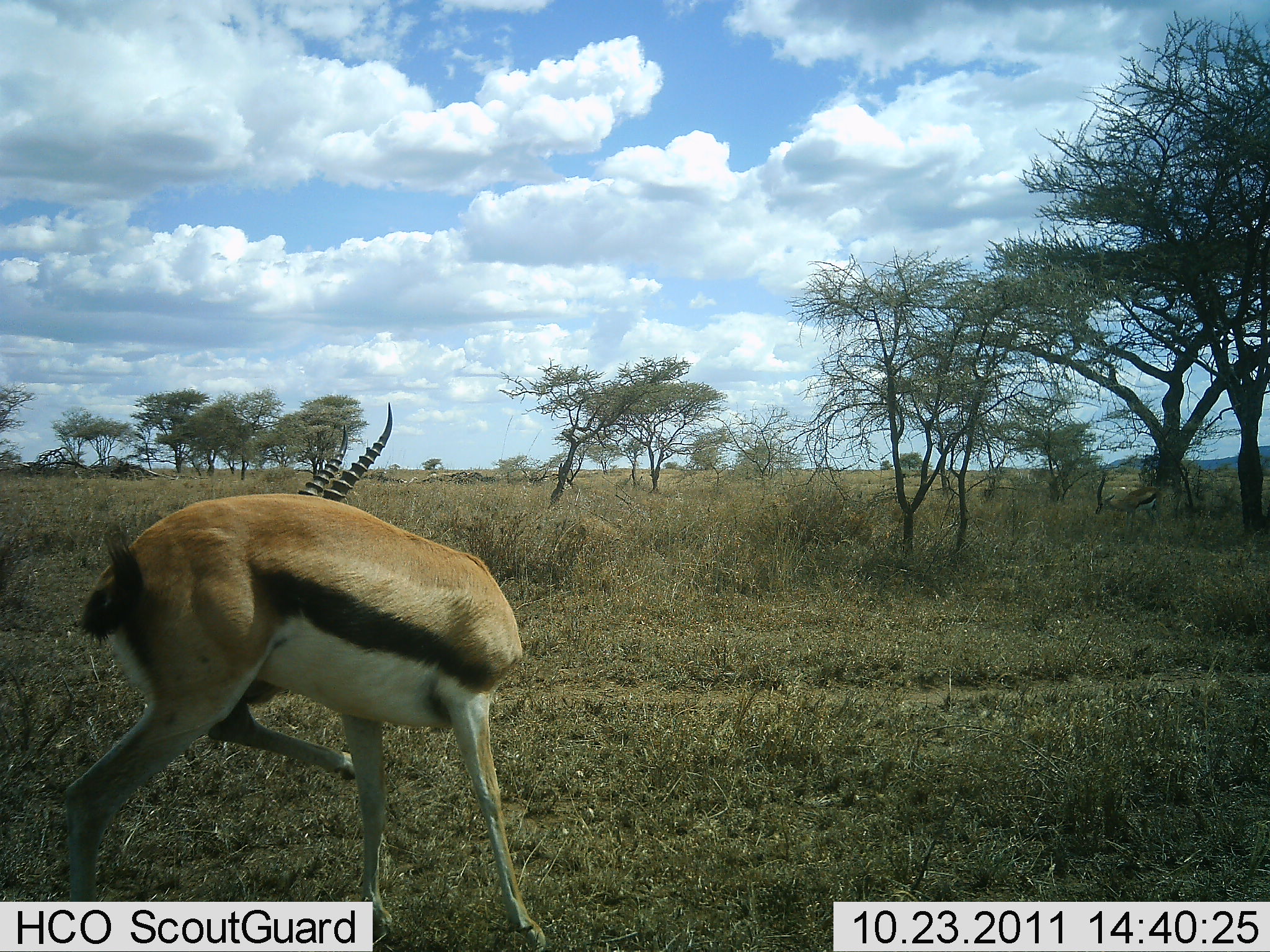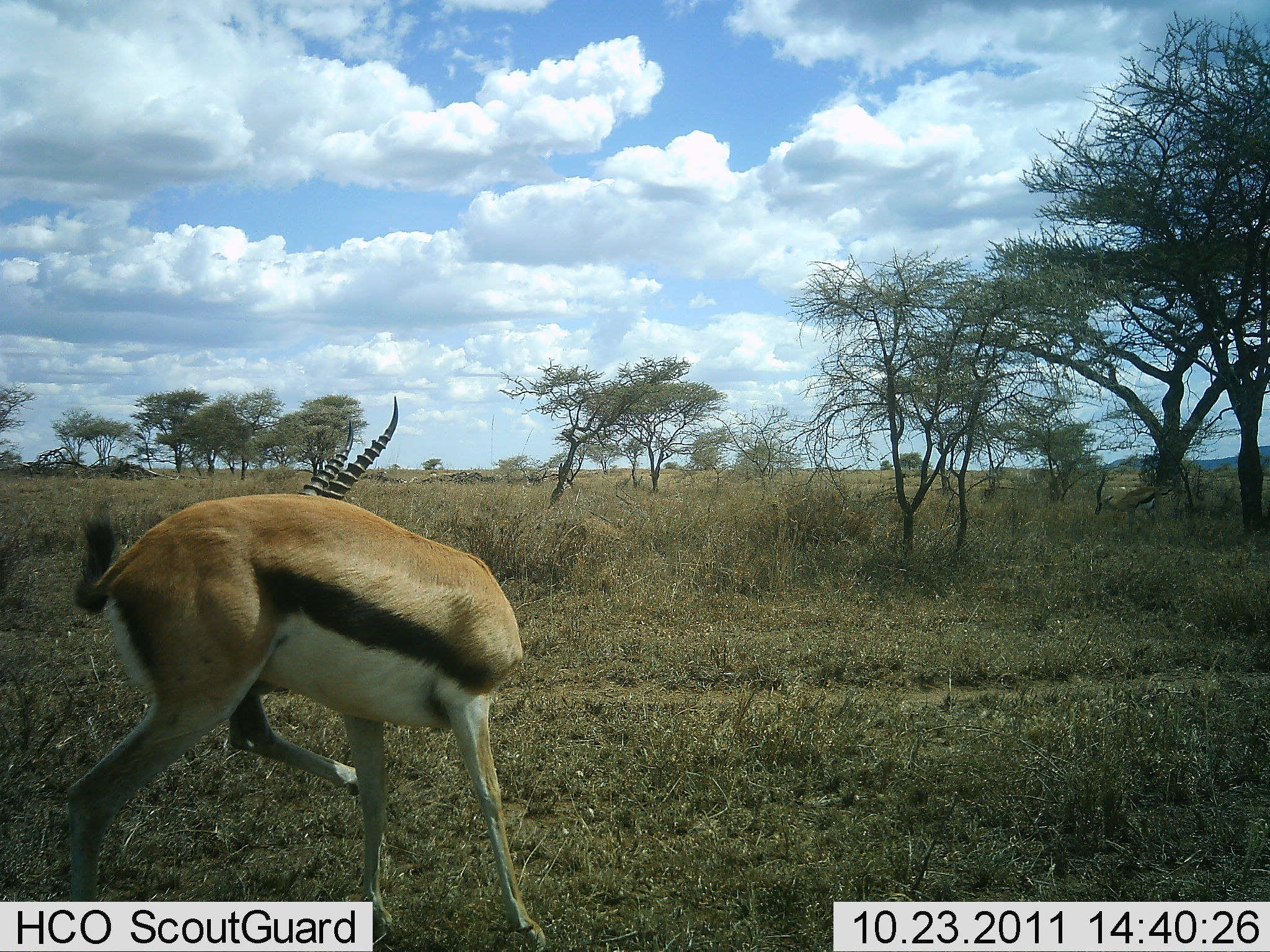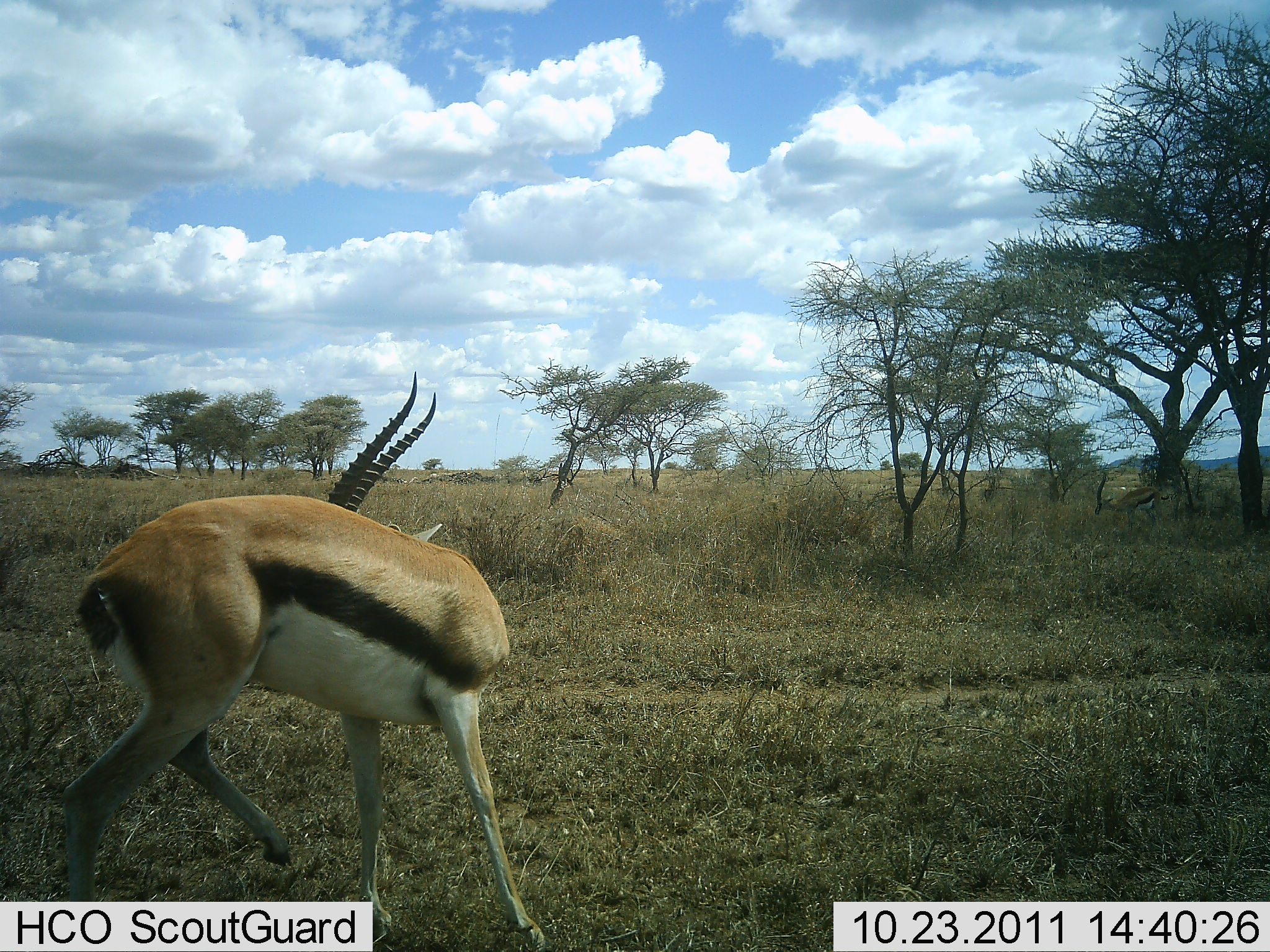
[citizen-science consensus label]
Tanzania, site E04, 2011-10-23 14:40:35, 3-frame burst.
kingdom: Animalia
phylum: Chordata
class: Mammalia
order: Artiodactyla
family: Bovidae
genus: Eudorcas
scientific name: Eudorcas thomsonii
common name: thomson's gazelle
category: gazellethomsons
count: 1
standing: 100%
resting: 6%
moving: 0%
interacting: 6%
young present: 0%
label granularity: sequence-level